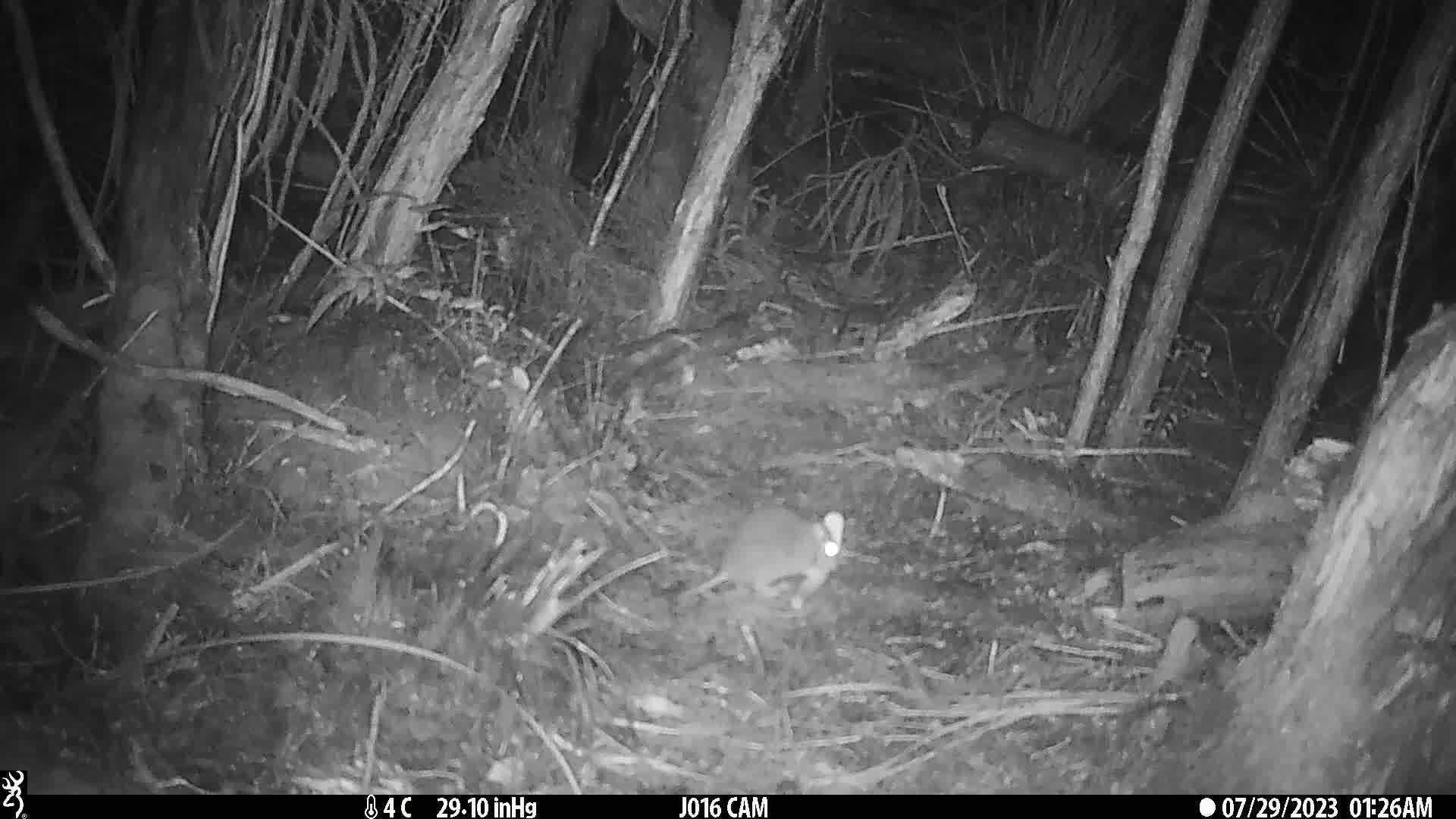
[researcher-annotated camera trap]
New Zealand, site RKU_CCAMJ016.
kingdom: Animalia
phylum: Chordata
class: Mammalia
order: Rodentia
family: Muridae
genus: Rattus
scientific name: Rattus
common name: rat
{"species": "rat (Rattus)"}